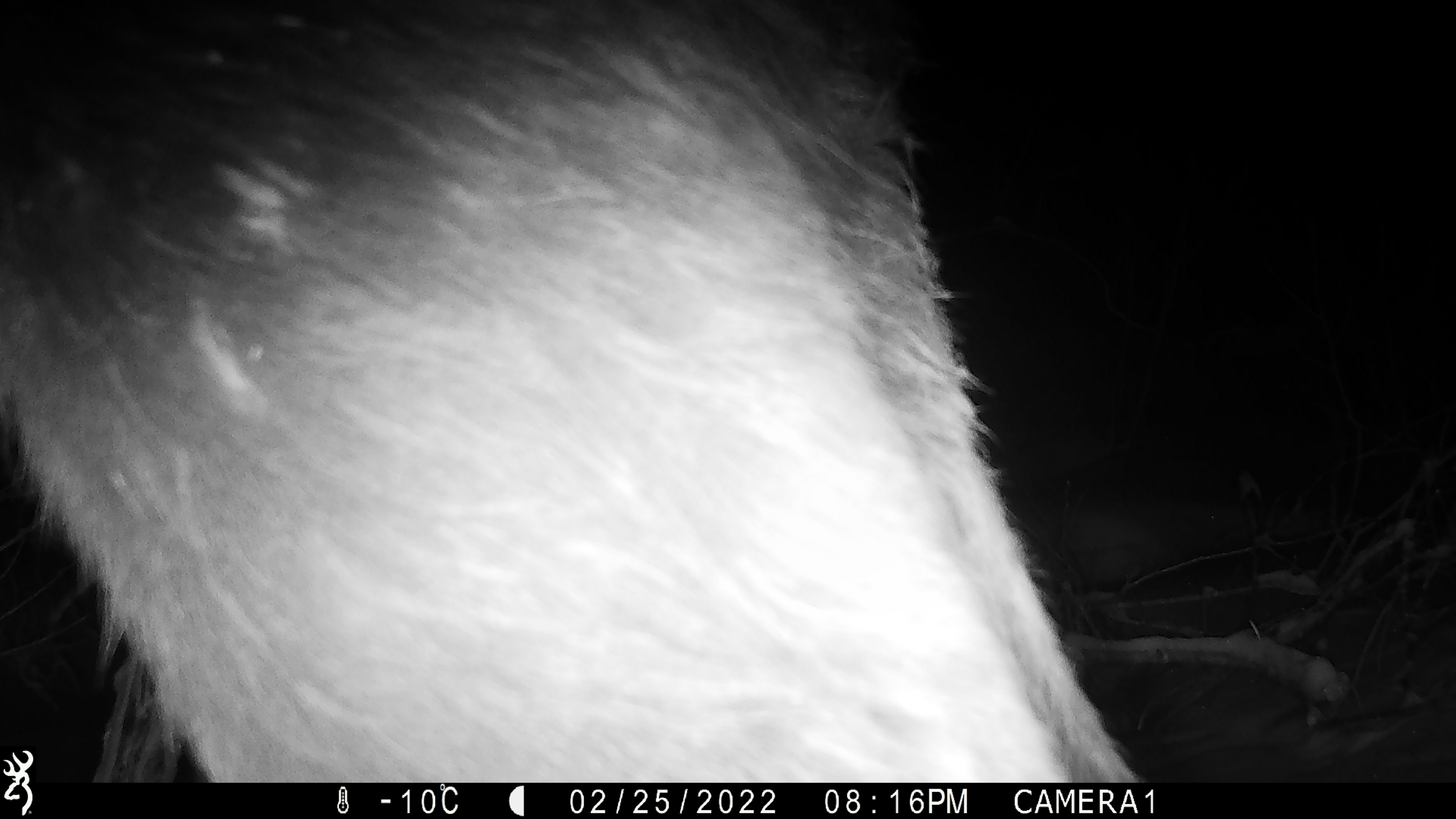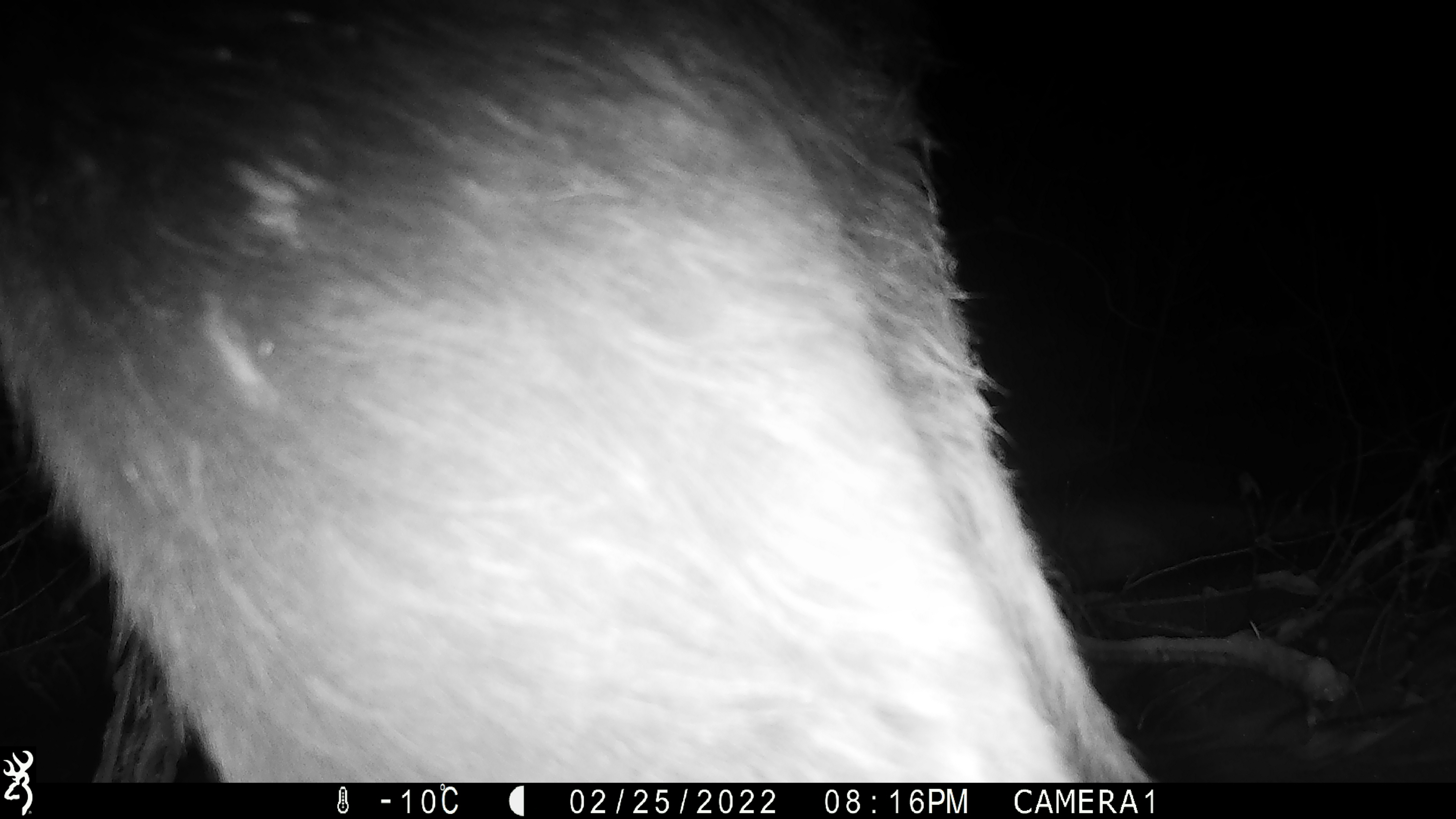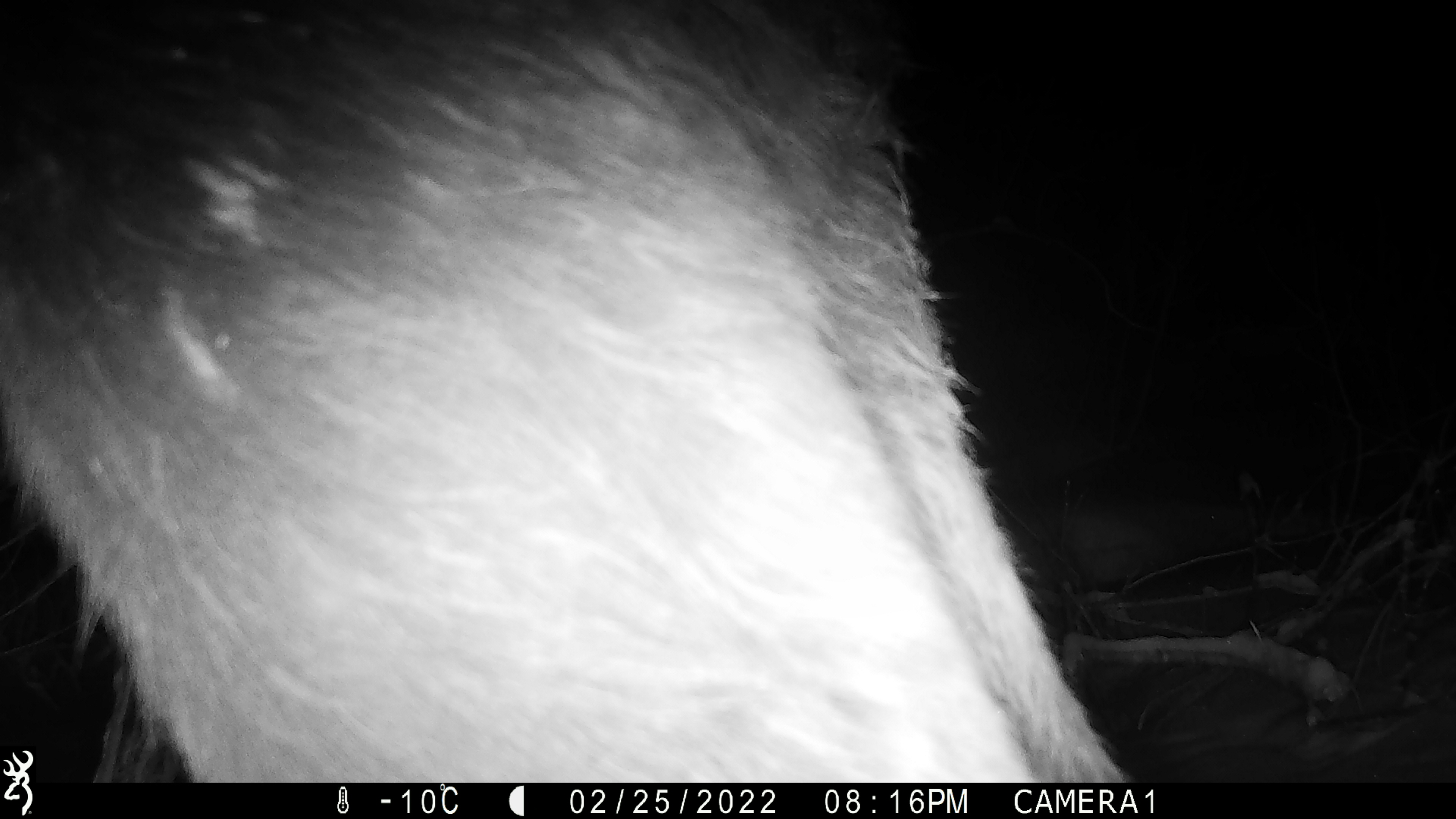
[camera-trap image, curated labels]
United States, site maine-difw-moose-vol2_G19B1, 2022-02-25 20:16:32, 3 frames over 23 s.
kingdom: Animalia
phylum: Chordata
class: Mammalia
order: Artiodactyla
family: Cervidae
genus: Alces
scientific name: Alces alces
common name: moose